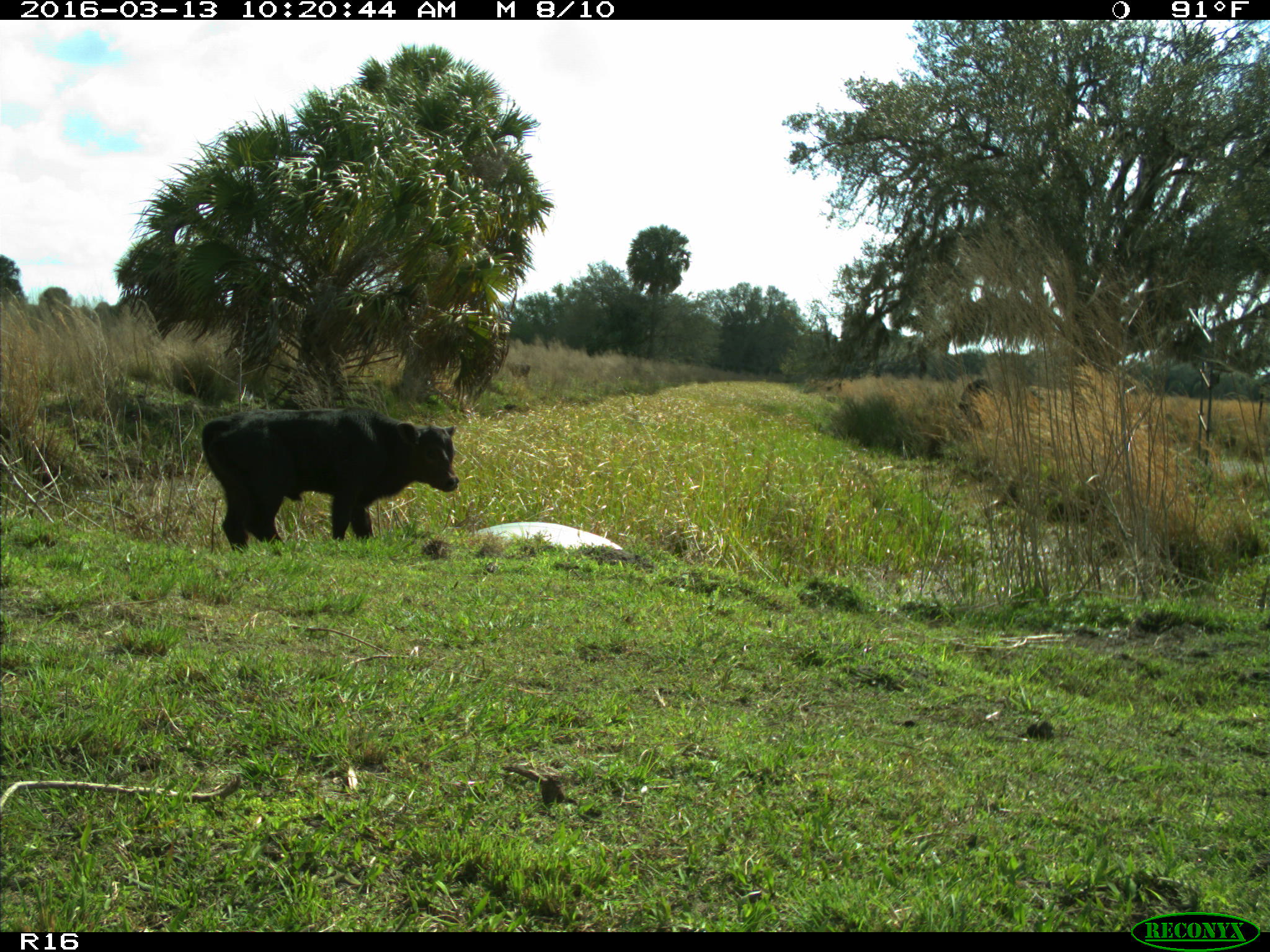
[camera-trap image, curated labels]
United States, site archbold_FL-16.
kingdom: Animalia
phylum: Chordata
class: Mammalia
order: Artiodactyla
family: Bovidae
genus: Bos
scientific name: Bos taurus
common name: domestic cow